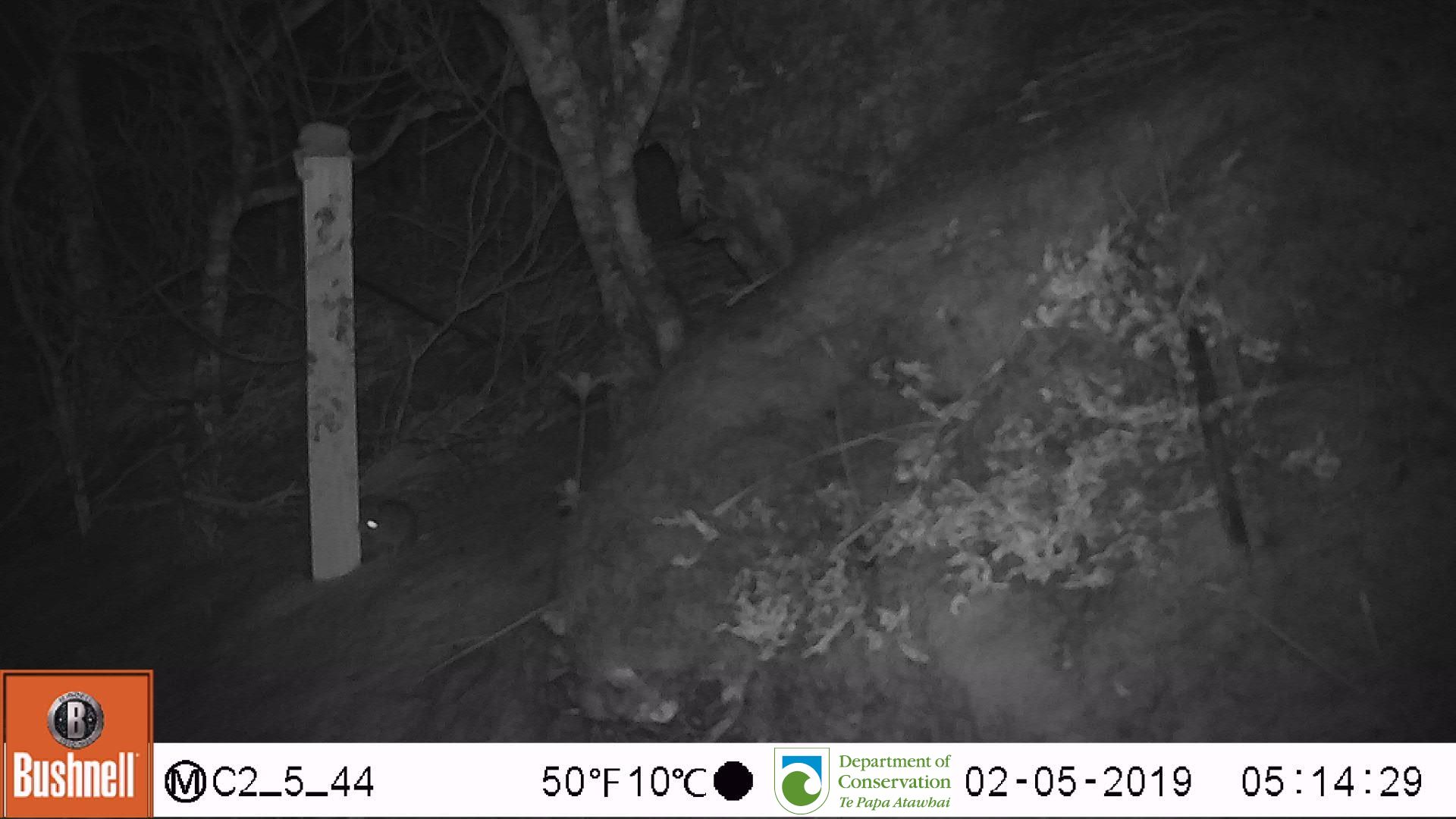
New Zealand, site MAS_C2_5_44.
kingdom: Animalia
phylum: Chordata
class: Mammalia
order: Rodentia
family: Muridae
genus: Mus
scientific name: Mus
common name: mouse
Mouse (Mus).